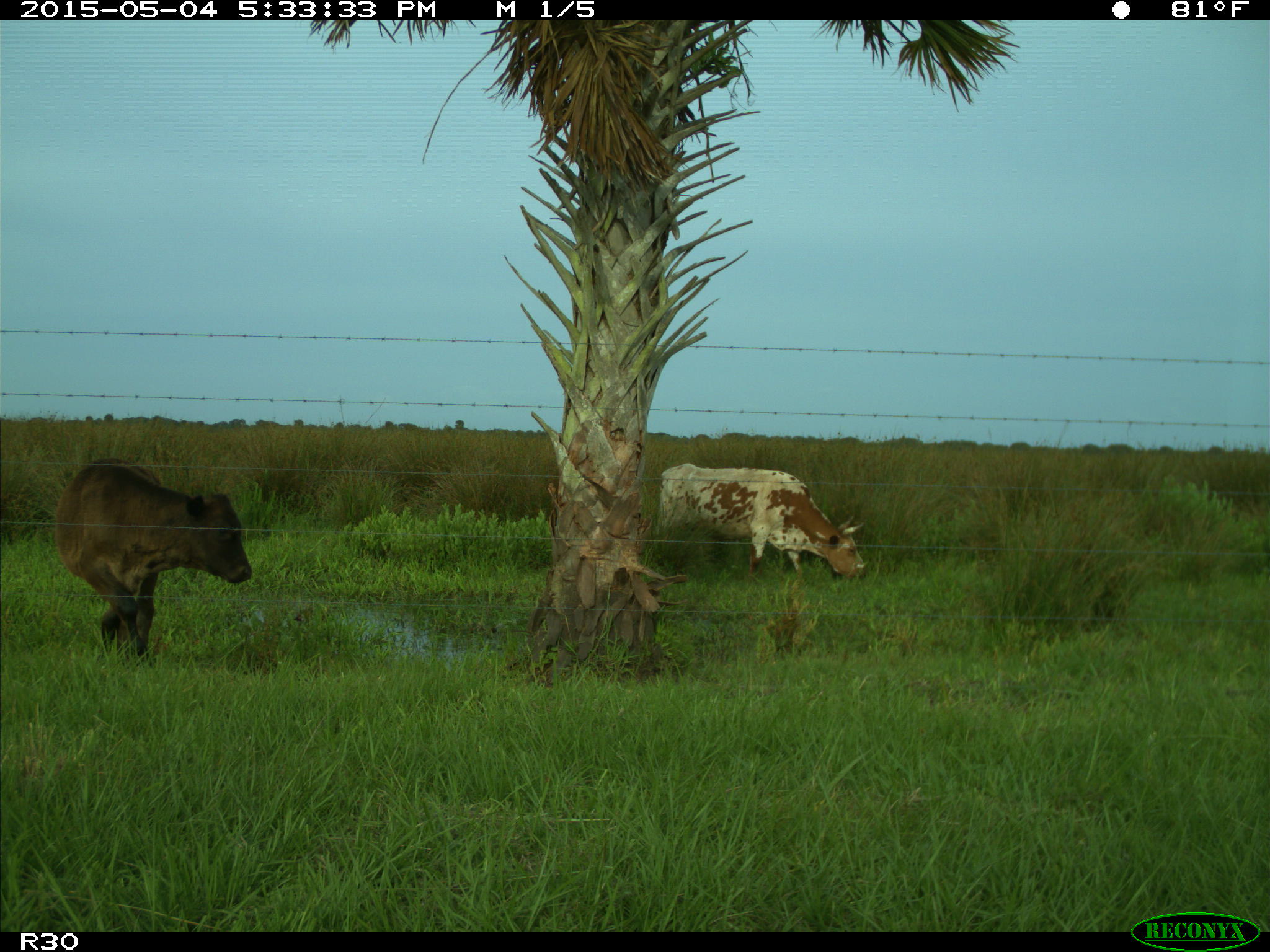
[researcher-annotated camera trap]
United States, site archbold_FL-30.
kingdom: Animalia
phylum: Chordata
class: Mammalia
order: Artiodactyla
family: Bovidae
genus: Bos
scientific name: Bos taurus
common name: domestic cow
Bos taurus (domestic cow).